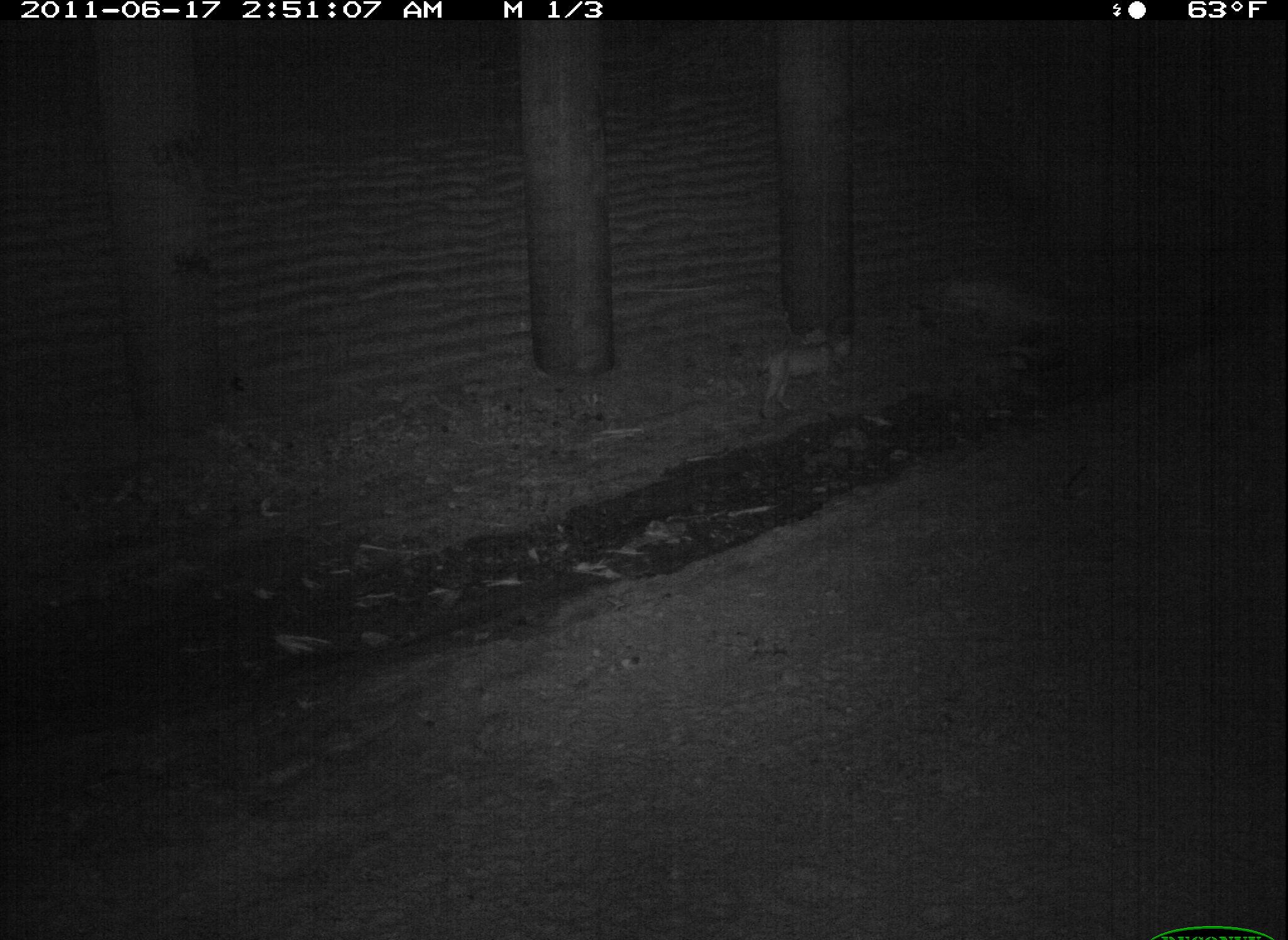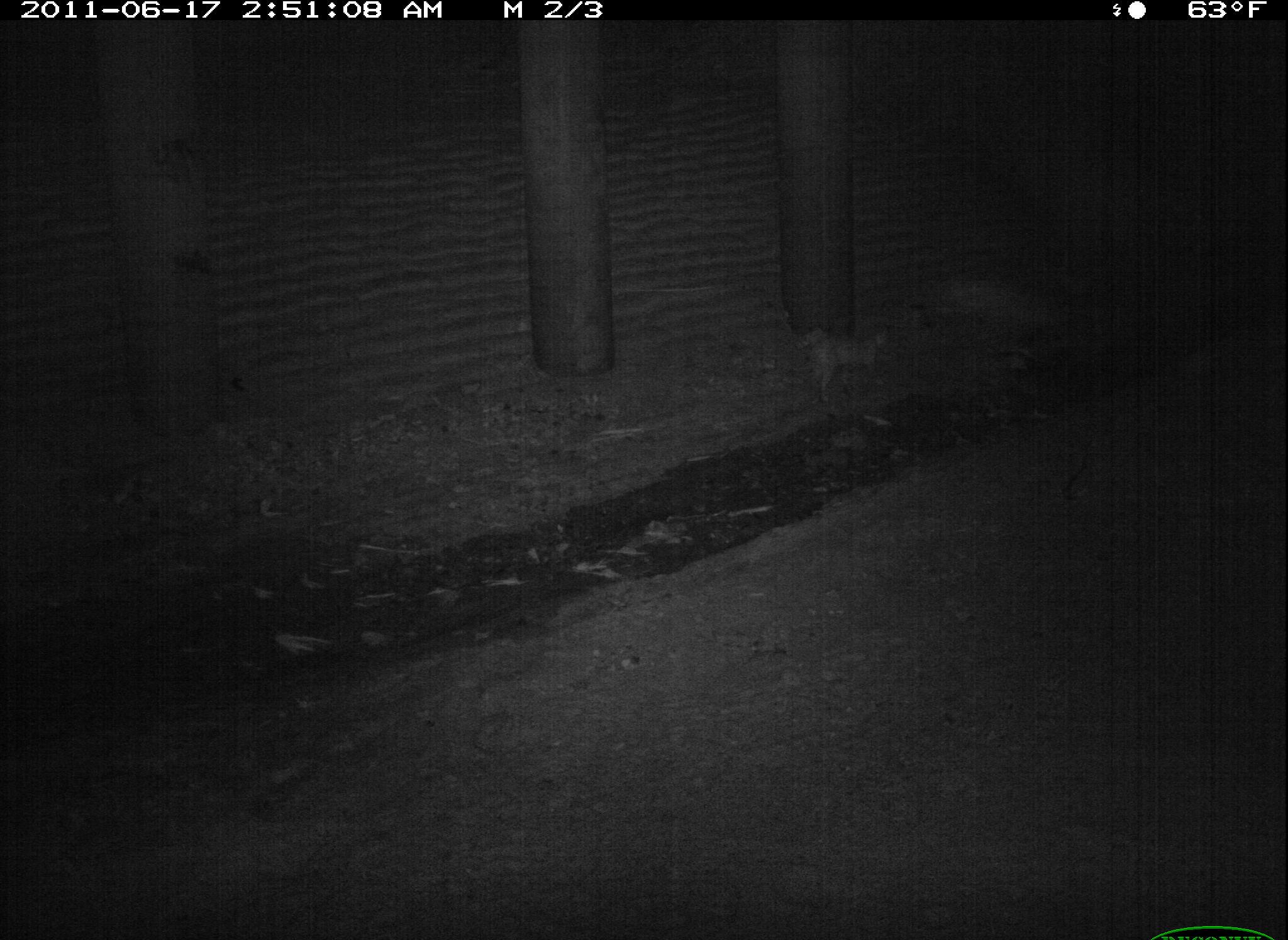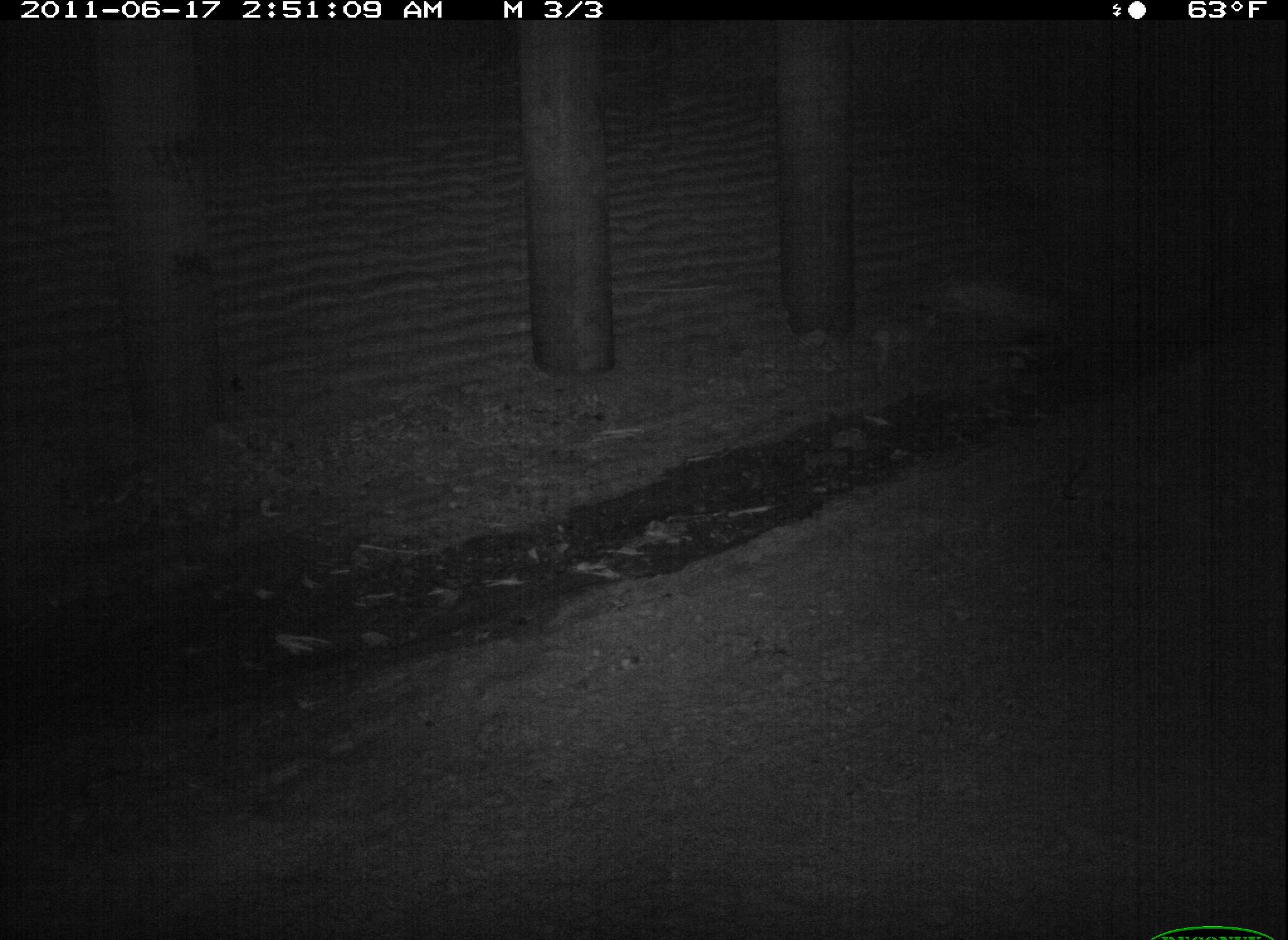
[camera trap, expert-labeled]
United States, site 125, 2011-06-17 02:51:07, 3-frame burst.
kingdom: Animalia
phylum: Chordata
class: Mammalia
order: Carnivora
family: Felidae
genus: Lynx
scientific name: Lynx rufus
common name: bobcat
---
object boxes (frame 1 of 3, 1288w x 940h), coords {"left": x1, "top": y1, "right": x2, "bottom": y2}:
bobcat: {"left": 747, "top": 325, "right": 862, "bottom": 429}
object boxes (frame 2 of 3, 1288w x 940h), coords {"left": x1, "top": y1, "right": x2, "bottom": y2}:
bobcat: {"left": 808, "top": 322, "right": 896, "bottom": 412}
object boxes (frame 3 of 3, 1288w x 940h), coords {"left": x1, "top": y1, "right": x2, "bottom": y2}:
bobcat: {"left": 861, "top": 298, "right": 946, "bottom": 387}